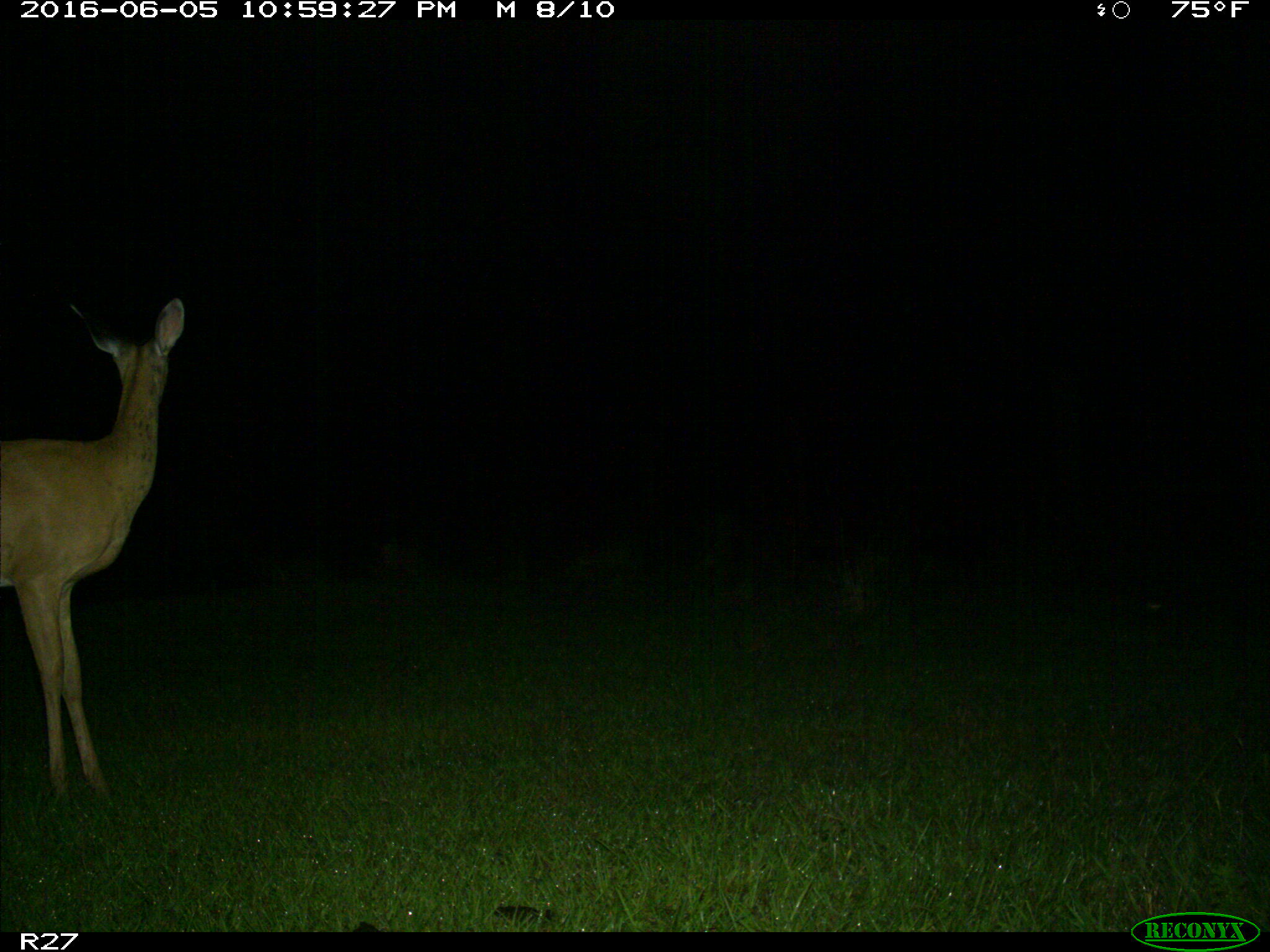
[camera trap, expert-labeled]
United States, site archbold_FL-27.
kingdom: Animalia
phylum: Chordata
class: Mammalia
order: Artiodactyla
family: Cervidae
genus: Odocoileus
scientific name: Odocoileus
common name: deer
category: unidentified deer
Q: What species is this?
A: Unidentified deer (deer) (Odocoileus).